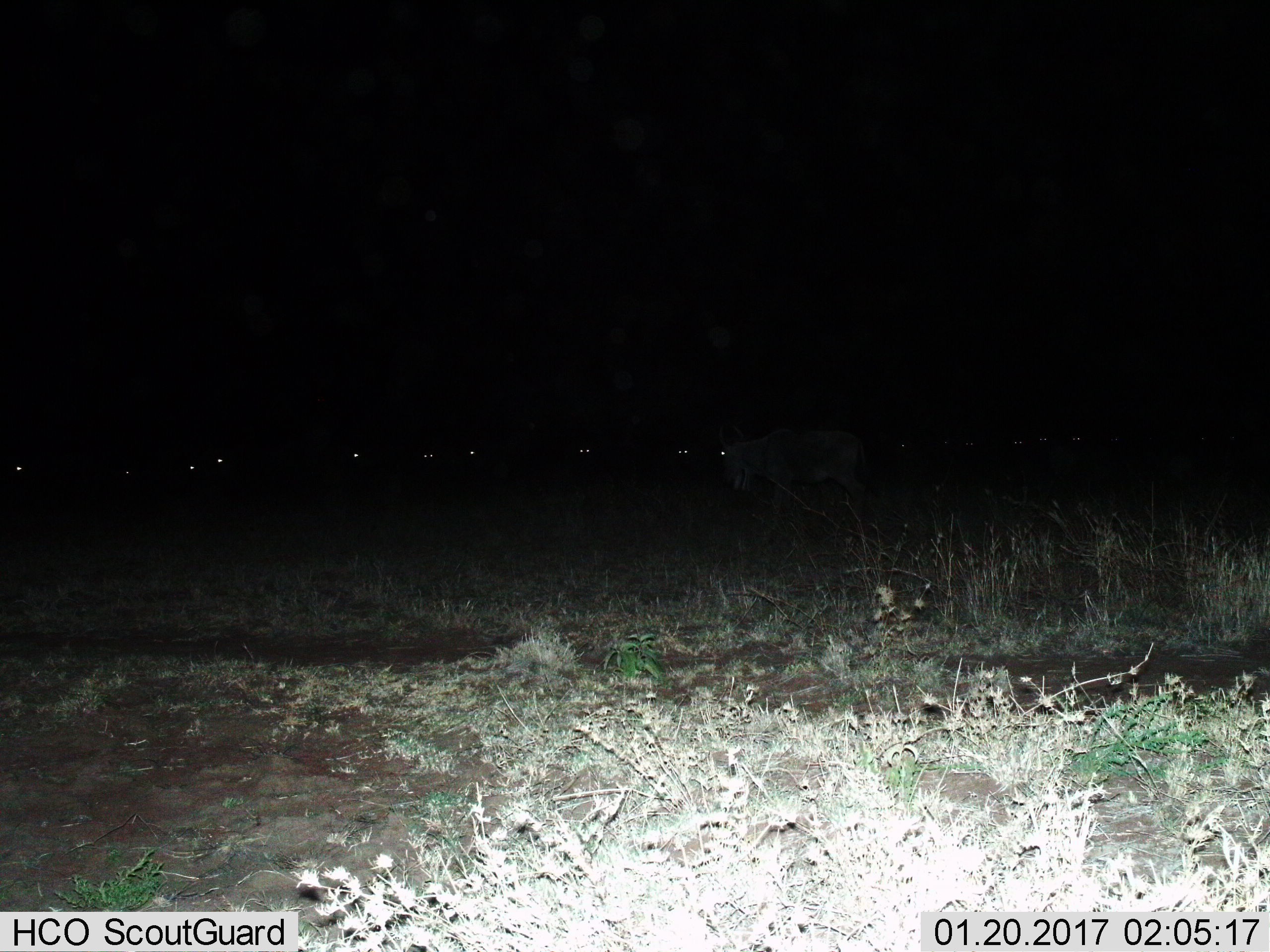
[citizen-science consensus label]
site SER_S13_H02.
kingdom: Animalia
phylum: Chordata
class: Mammalia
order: Artiodactyla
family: Bovidae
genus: Connochaetes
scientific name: Connochaetes taurinus taurinus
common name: blue wildebeest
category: wildebeestblue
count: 11-50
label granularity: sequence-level